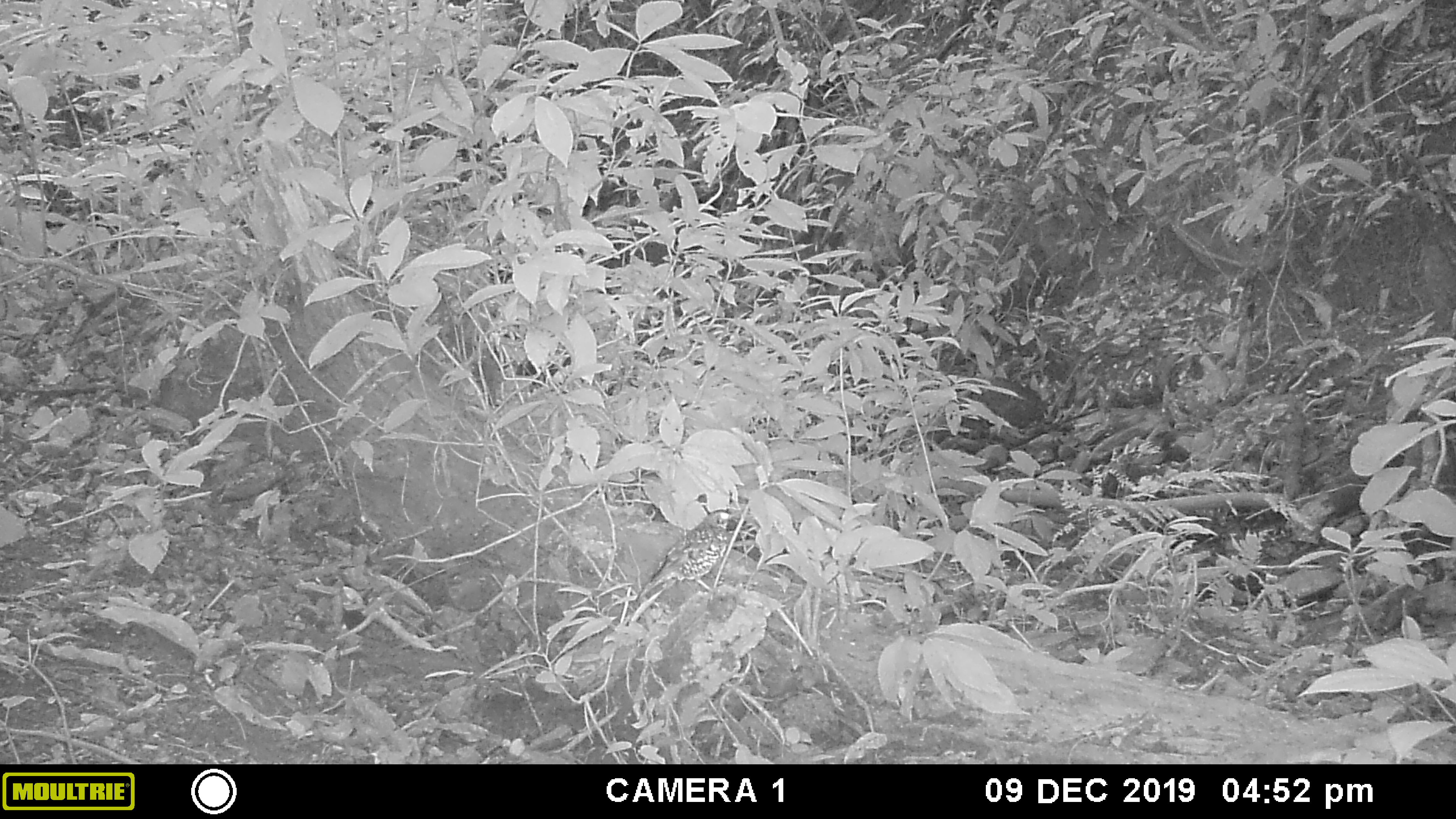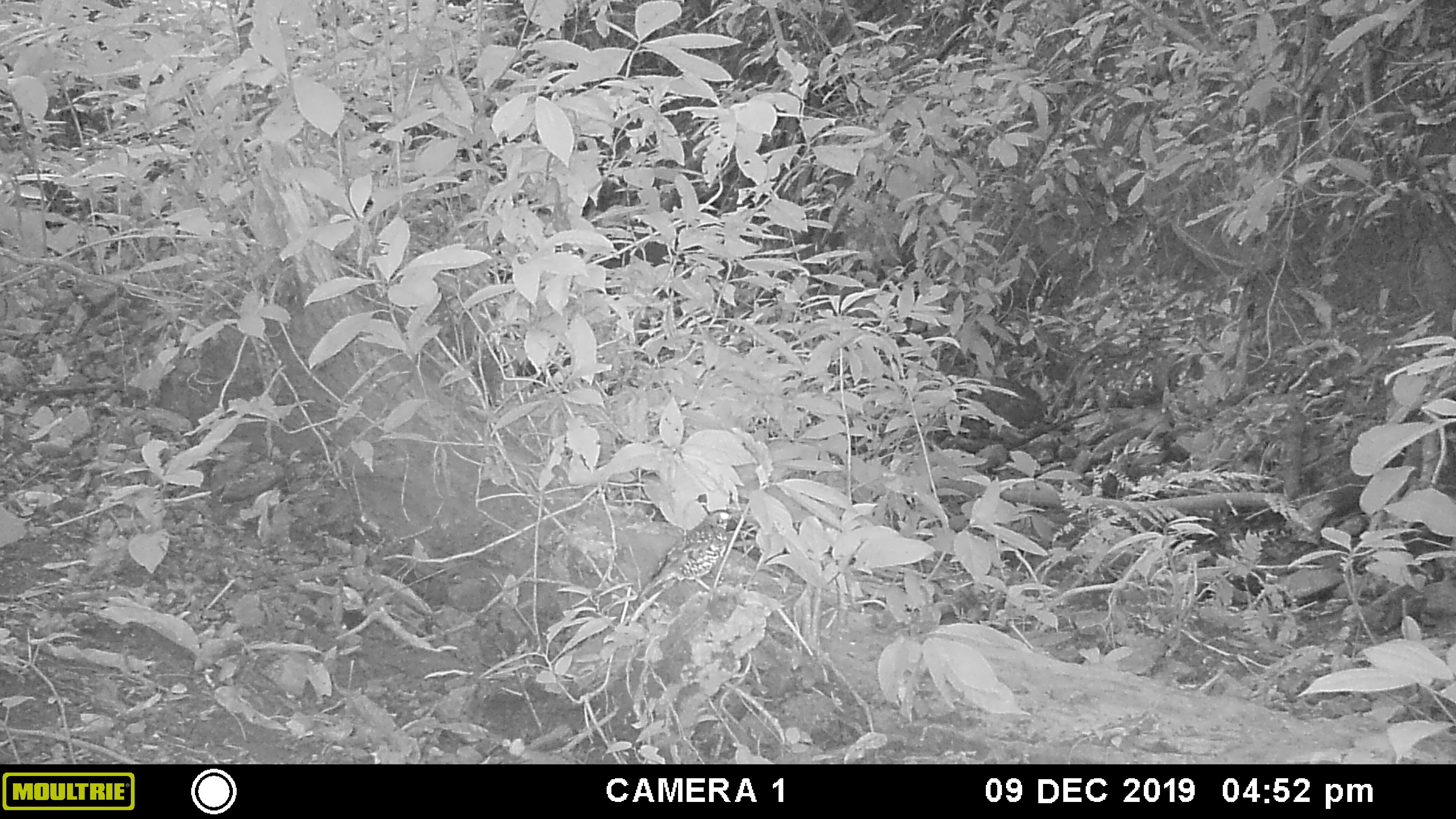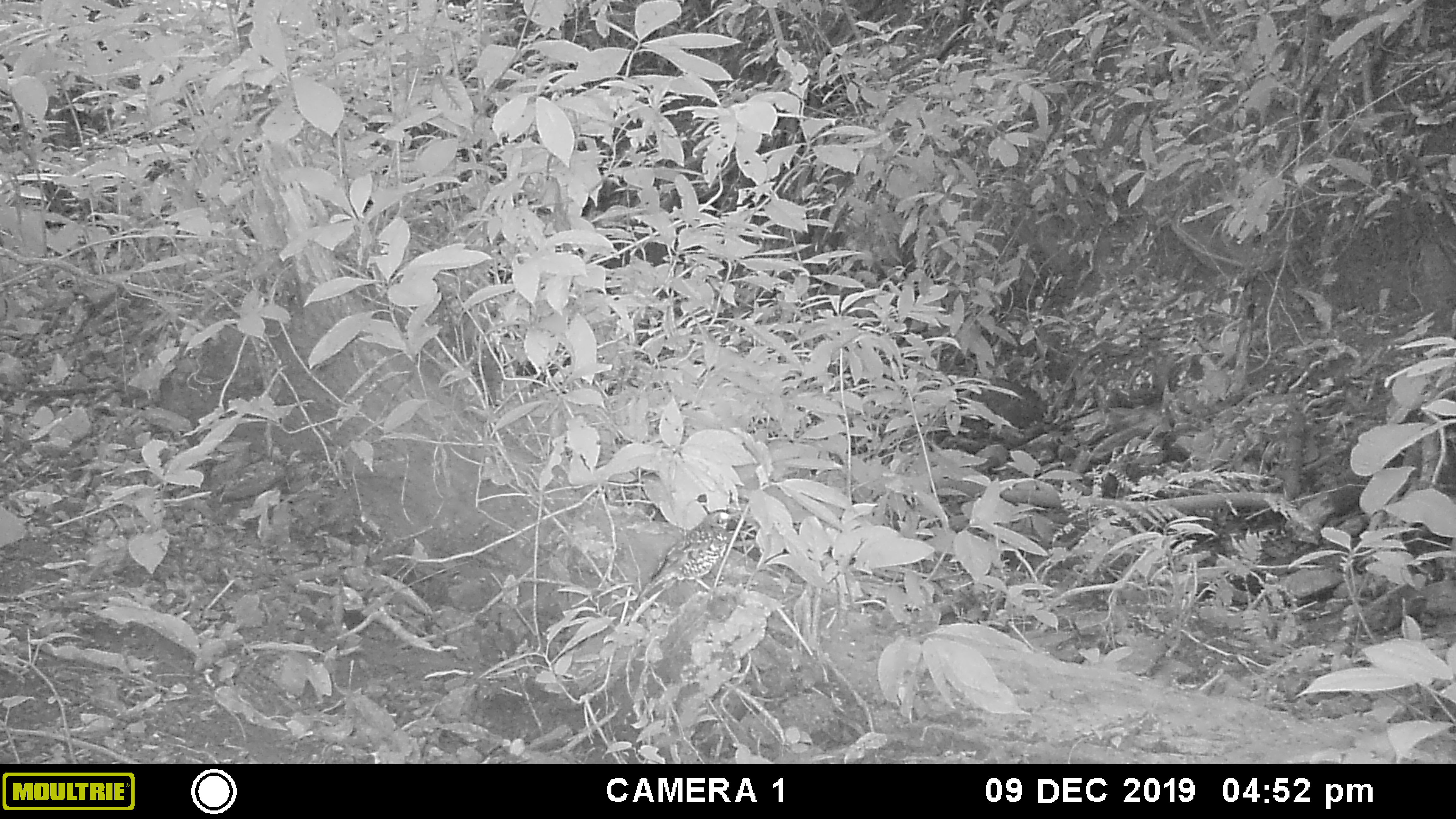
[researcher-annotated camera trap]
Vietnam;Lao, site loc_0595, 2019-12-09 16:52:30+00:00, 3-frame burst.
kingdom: Animalia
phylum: Chordata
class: Aves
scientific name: Aves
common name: bird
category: unidentified bird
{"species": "unidentified bird (bird) (Aves)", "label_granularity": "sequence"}